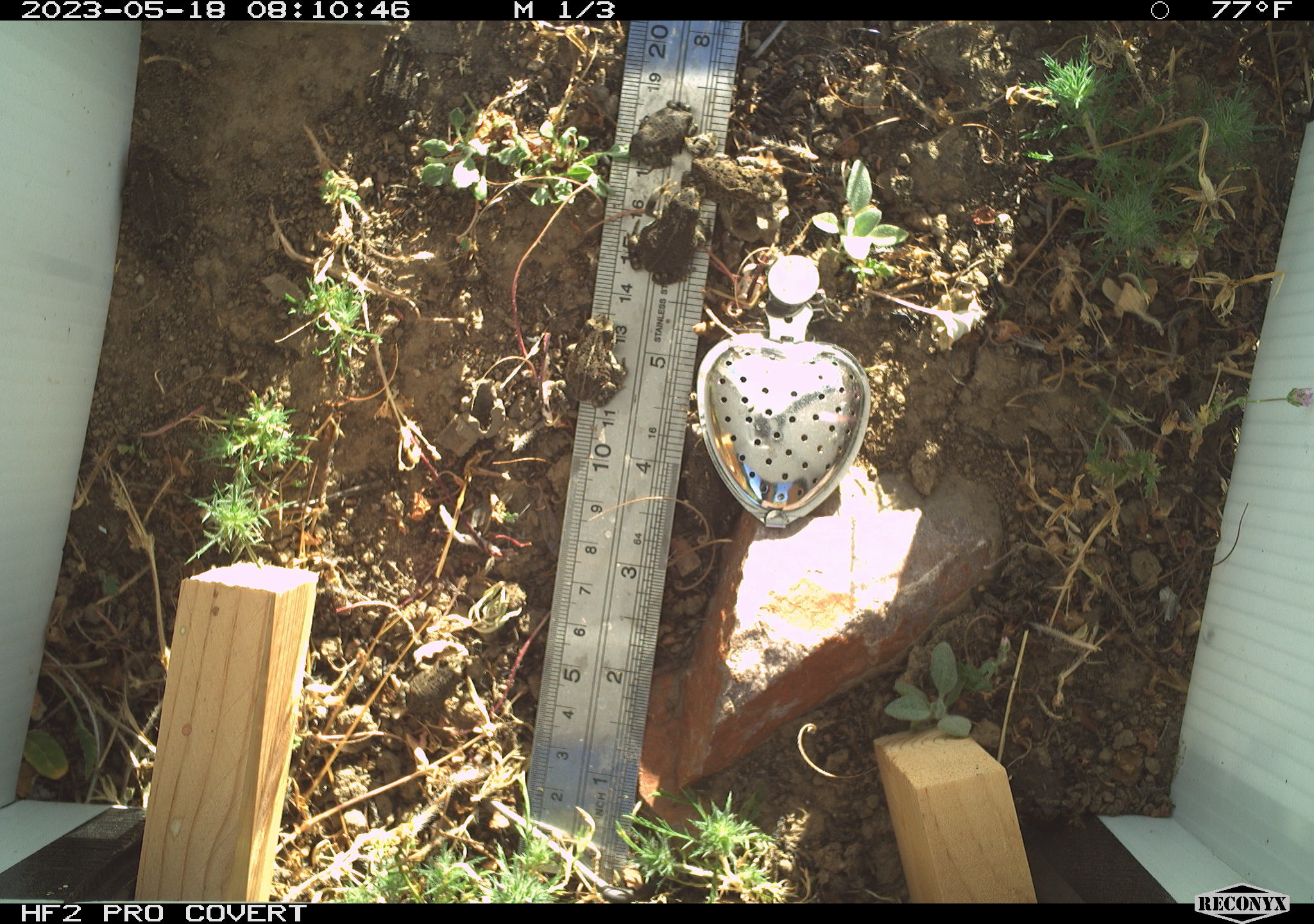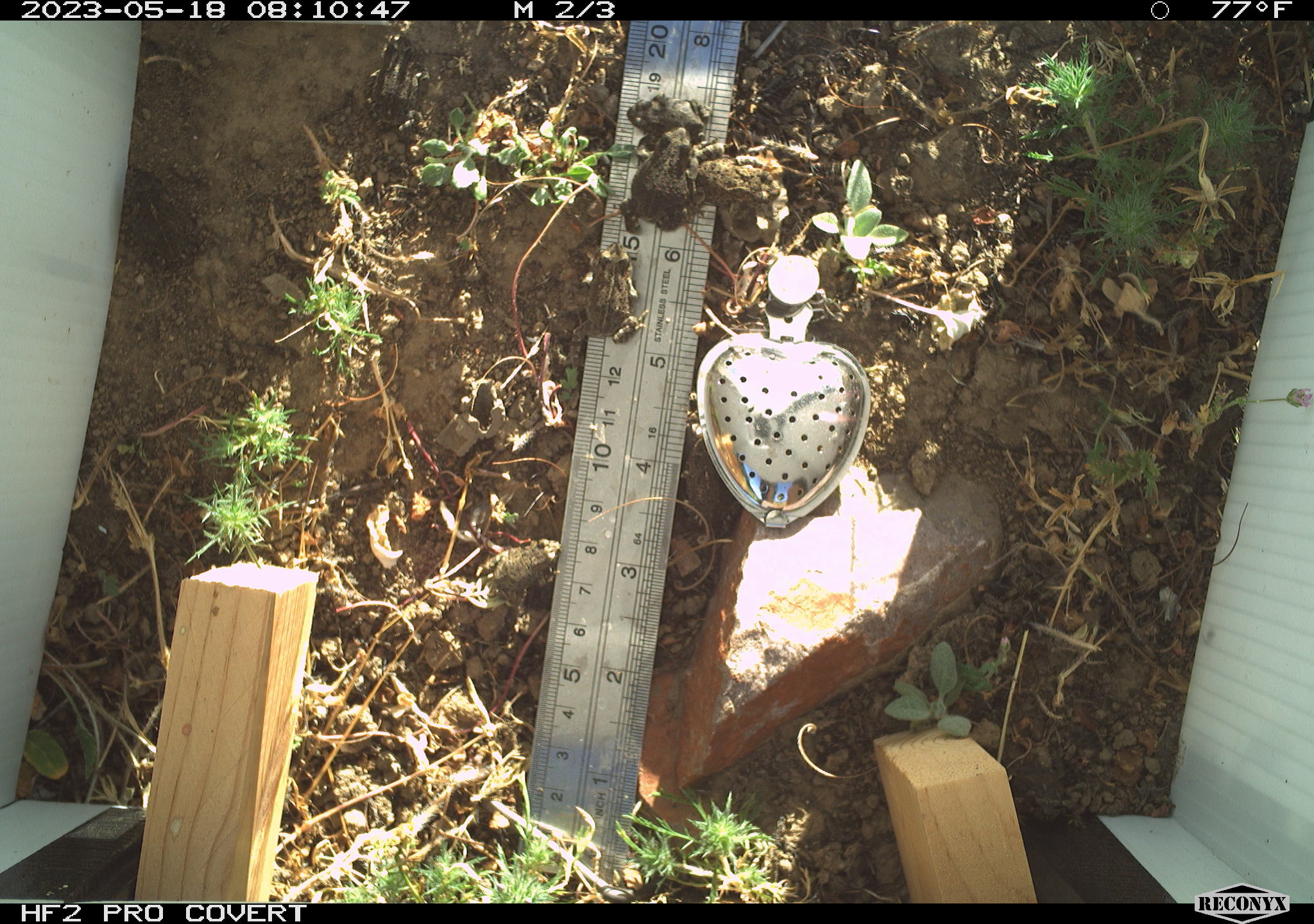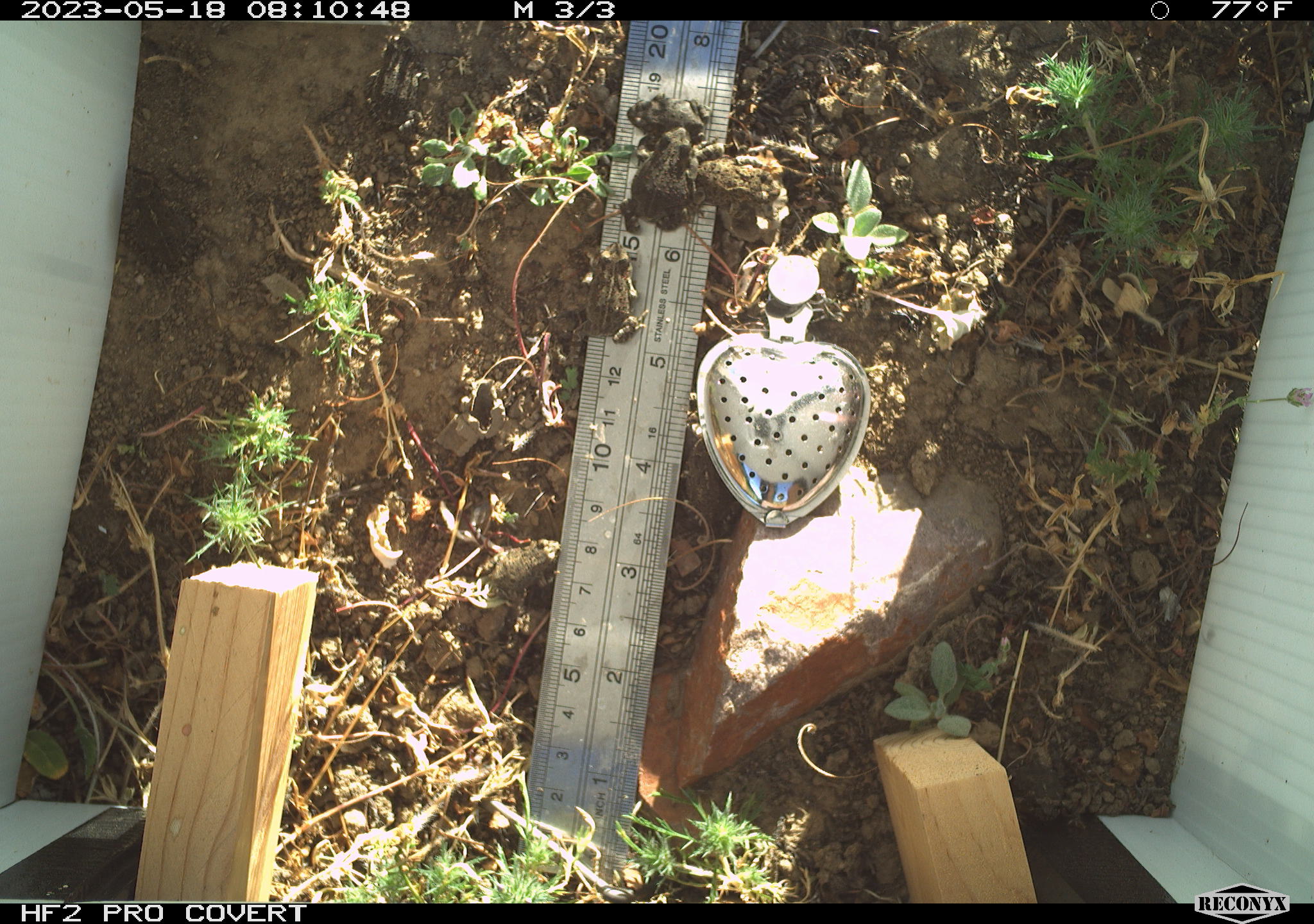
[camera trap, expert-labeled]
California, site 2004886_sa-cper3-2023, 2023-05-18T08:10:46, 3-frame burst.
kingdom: Animalia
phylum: Chordata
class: Amphibia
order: Anura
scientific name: Anura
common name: frogs